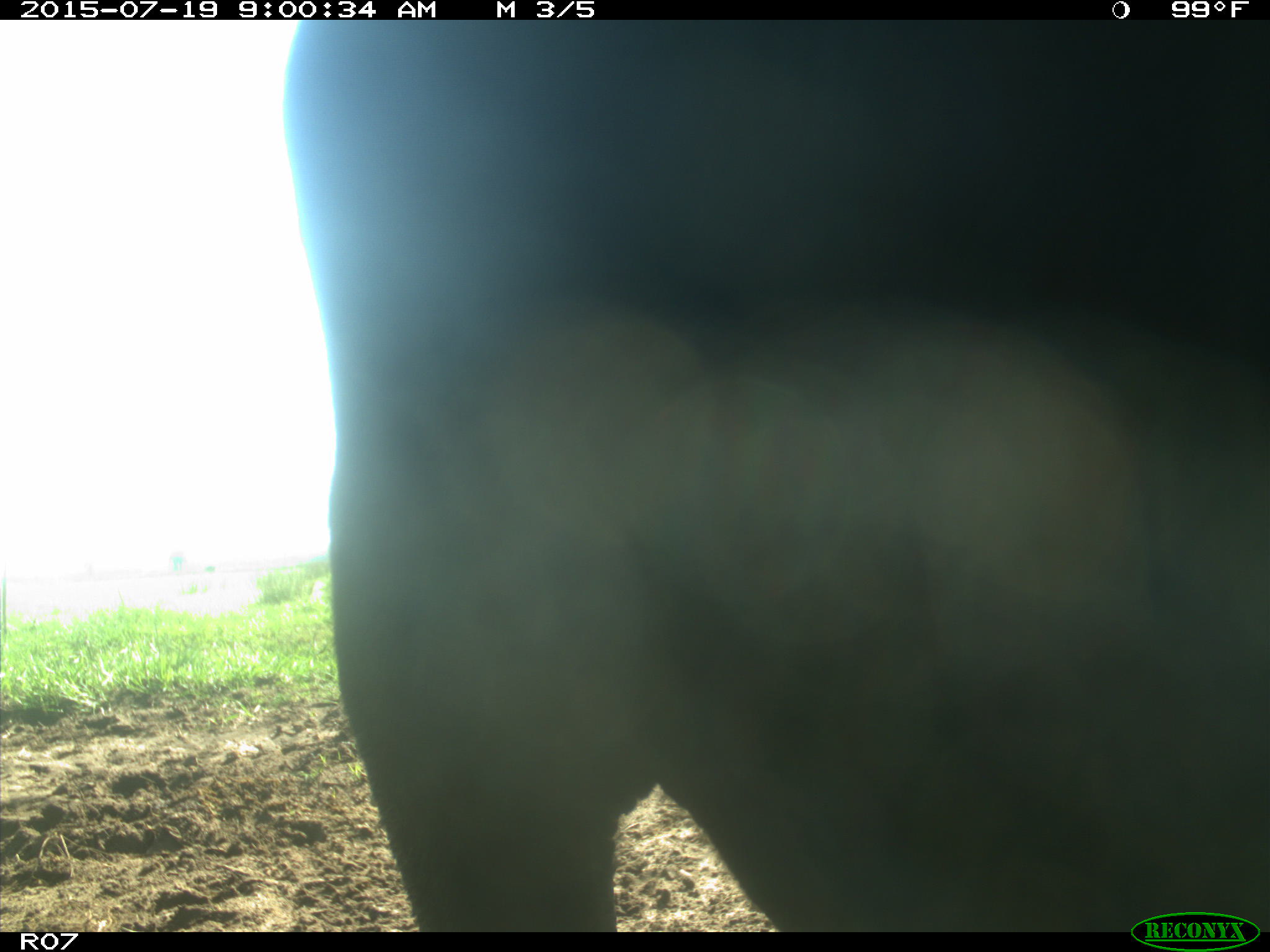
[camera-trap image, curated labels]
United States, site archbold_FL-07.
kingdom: Animalia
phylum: Chordata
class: Mammalia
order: Artiodactyla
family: Bovidae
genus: Bos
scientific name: Bos taurus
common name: domestic cow